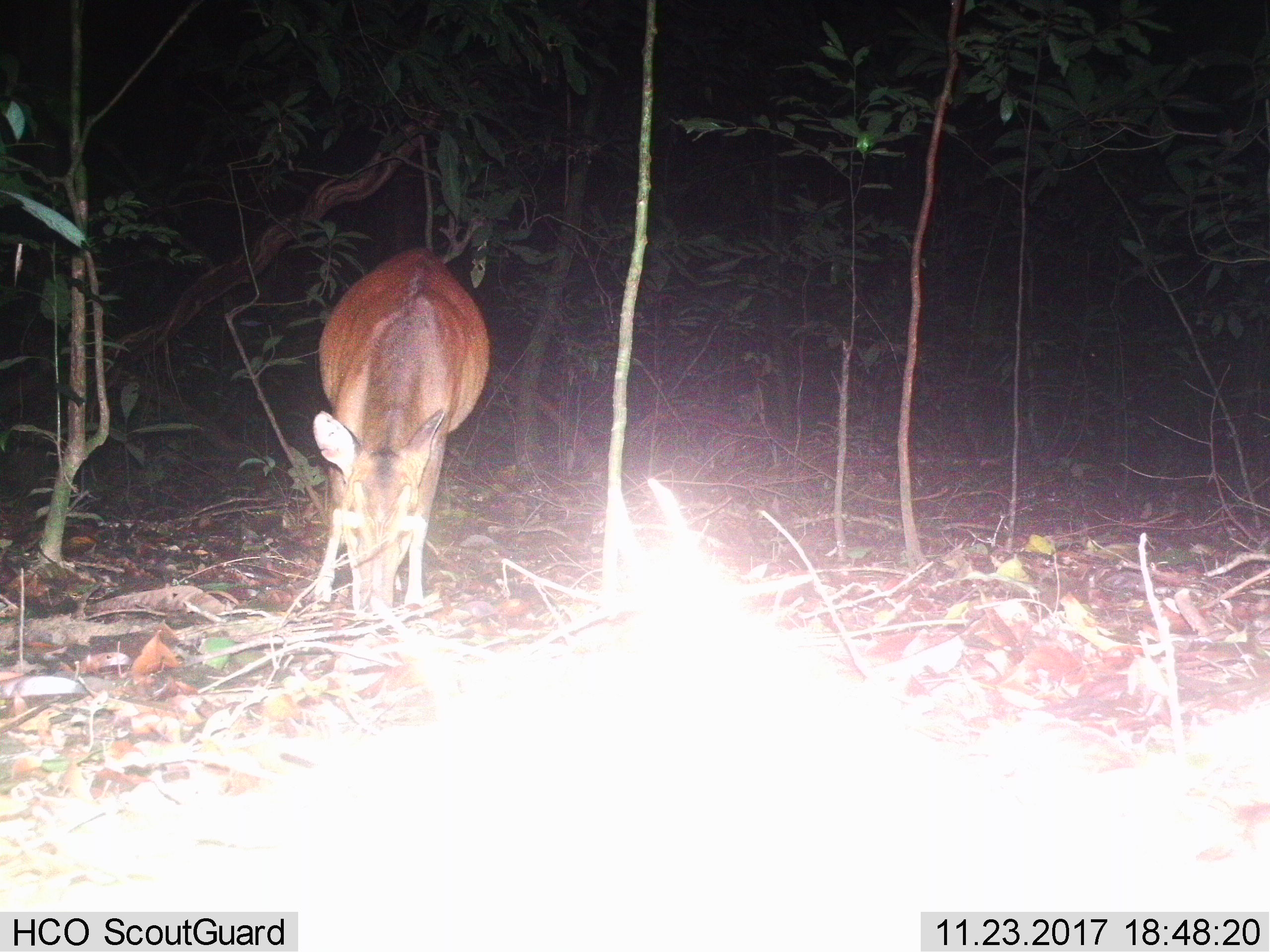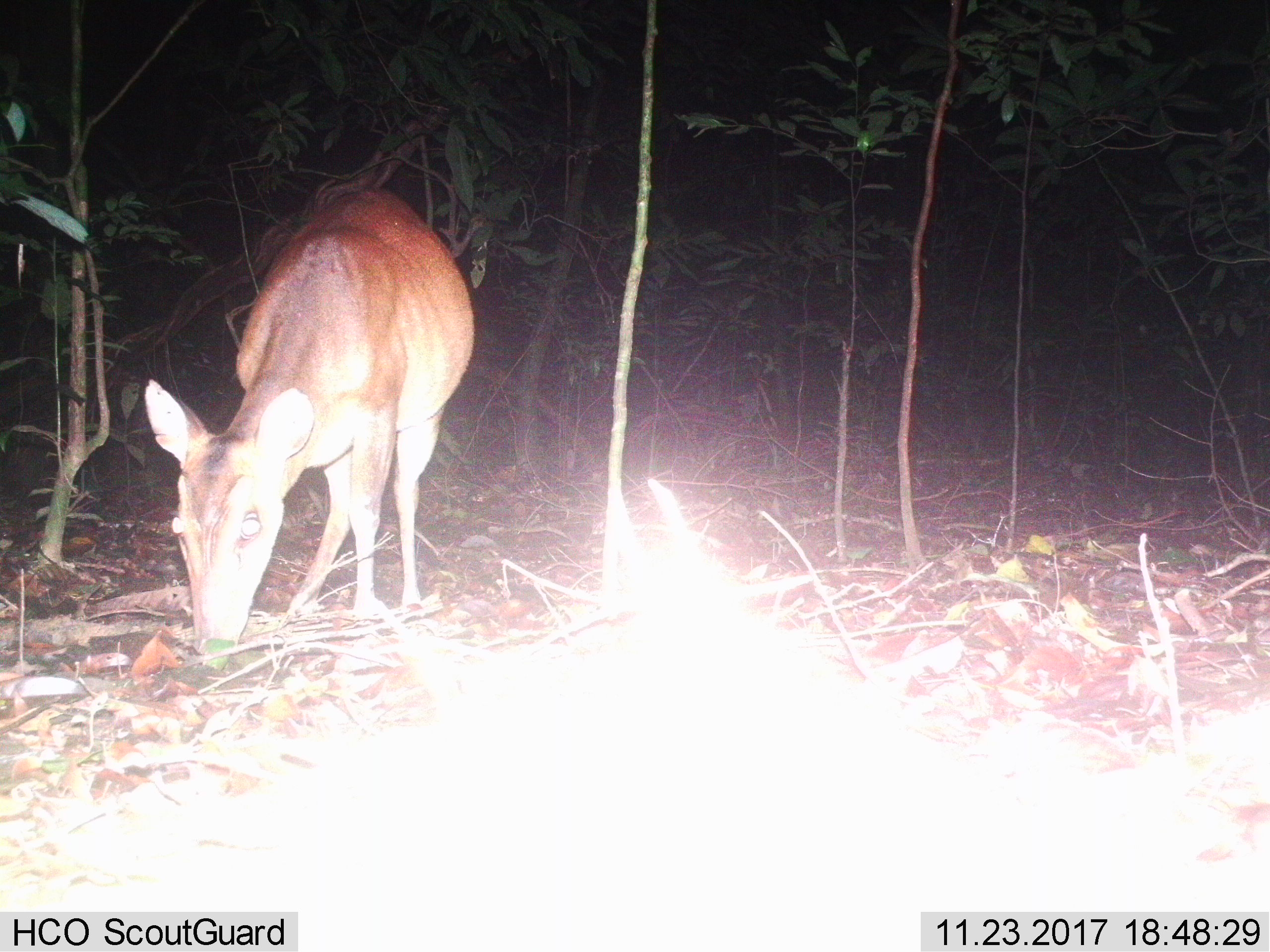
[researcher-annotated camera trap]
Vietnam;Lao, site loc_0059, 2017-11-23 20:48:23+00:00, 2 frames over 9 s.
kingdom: Animalia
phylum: Chordata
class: Mammalia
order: Artiodactyla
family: Cervidae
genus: Muntiacus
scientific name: Muntiacus vuquangensis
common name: large-antlered muntjac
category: large antlered muntjac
Large antlered muntjac (large-antlered muntjac) (Muntiacus vuquangensis). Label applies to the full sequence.